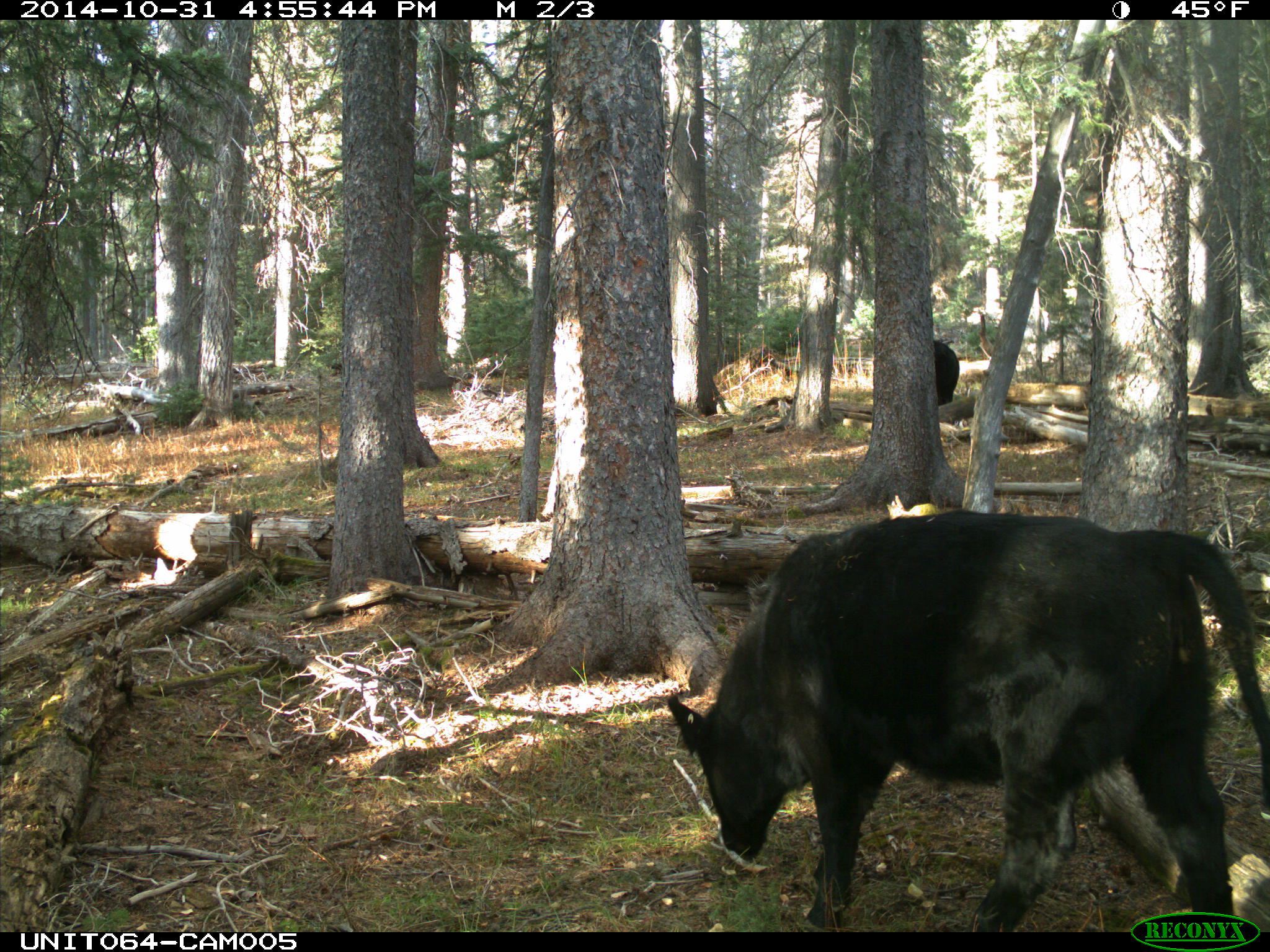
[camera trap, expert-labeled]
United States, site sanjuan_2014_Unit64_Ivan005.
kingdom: Animalia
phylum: Chordata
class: Mammalia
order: Artiodactyla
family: Bovidae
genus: Bos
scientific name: Bos taurus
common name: domestic cow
Bos taurus (domestic cow).